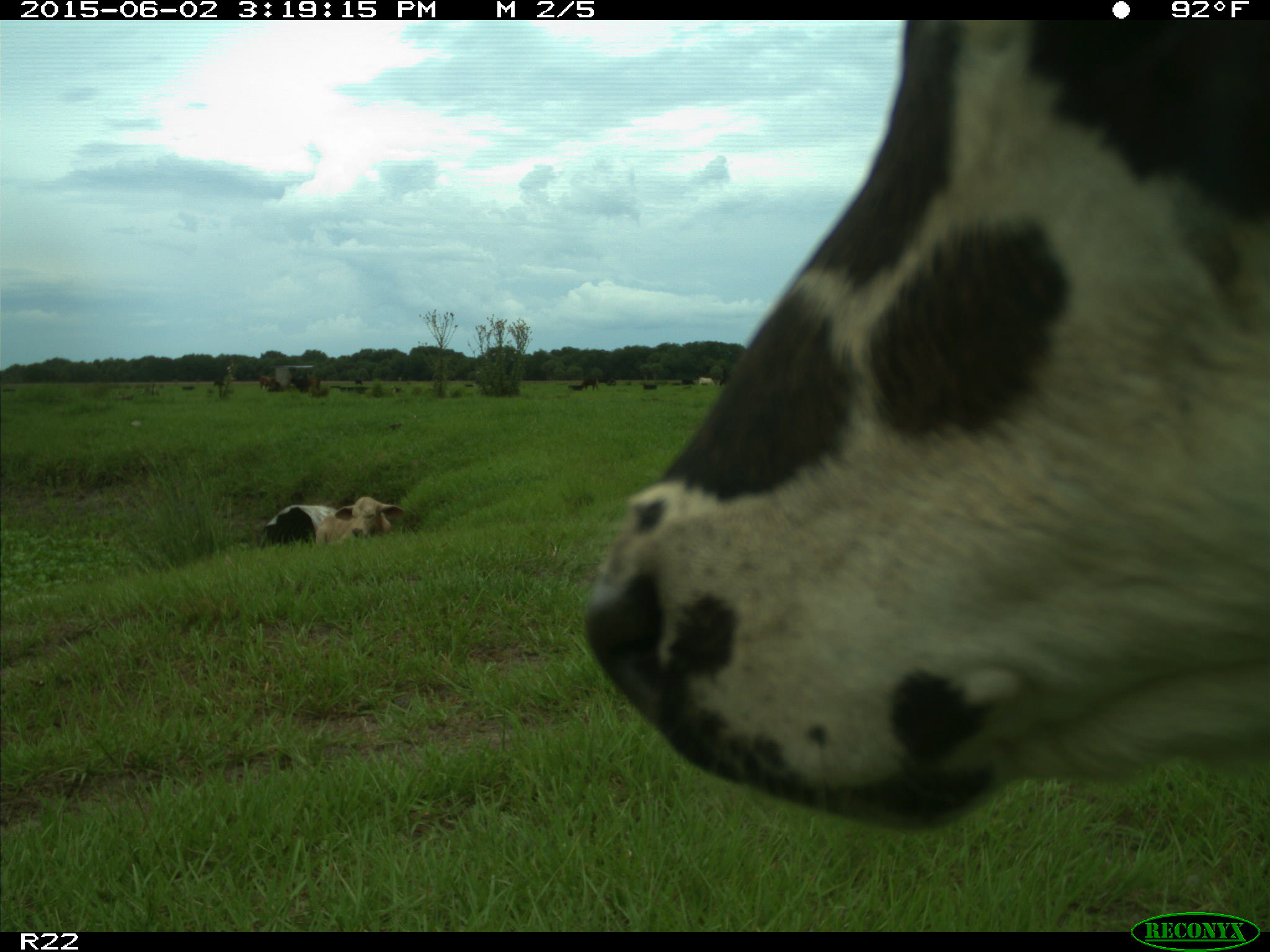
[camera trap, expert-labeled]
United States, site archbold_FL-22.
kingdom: Animalia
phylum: Chordata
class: Mammalia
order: Artiodactyla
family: Bovidae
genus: Bos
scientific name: Bos taurus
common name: domestic cow